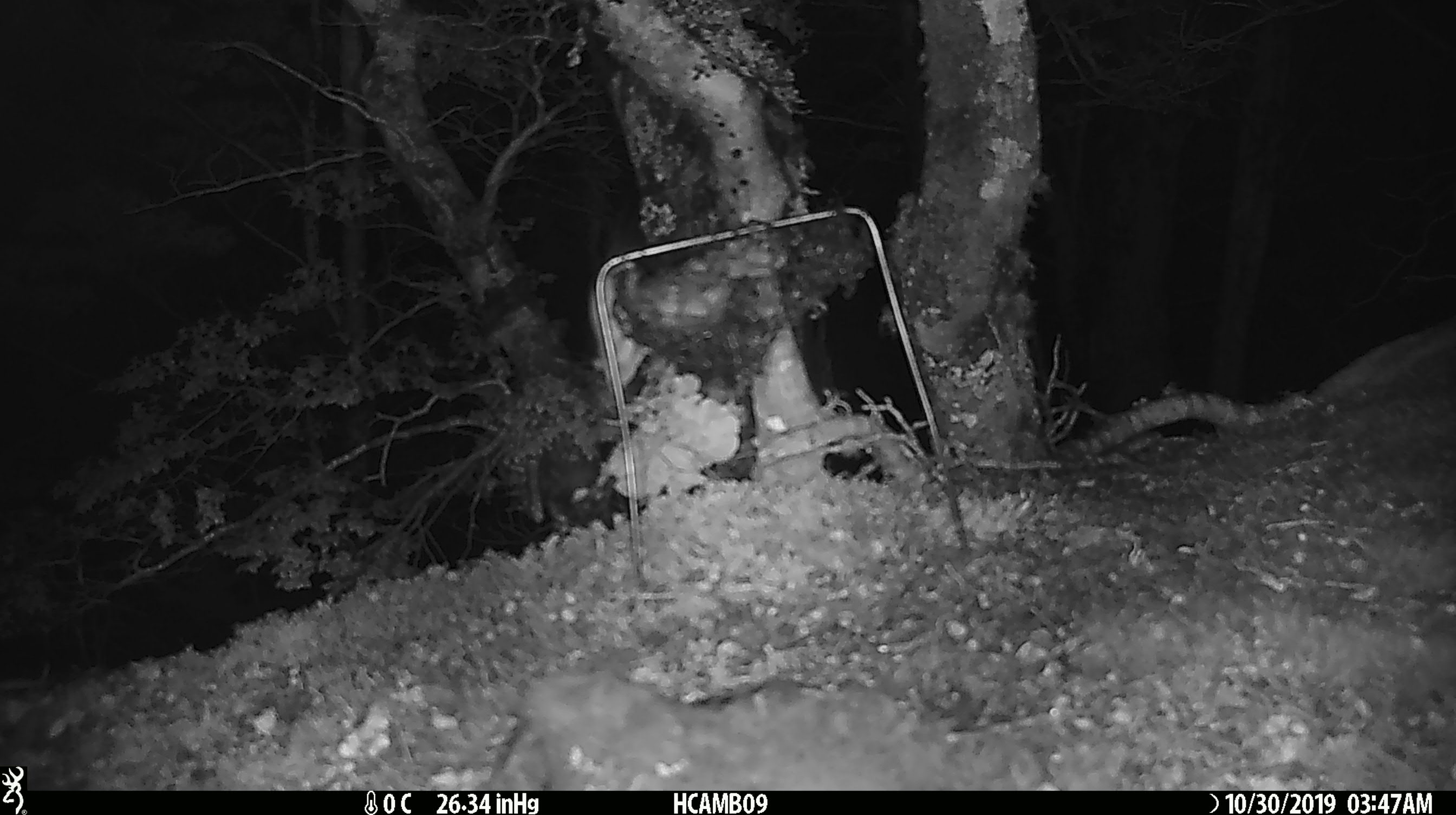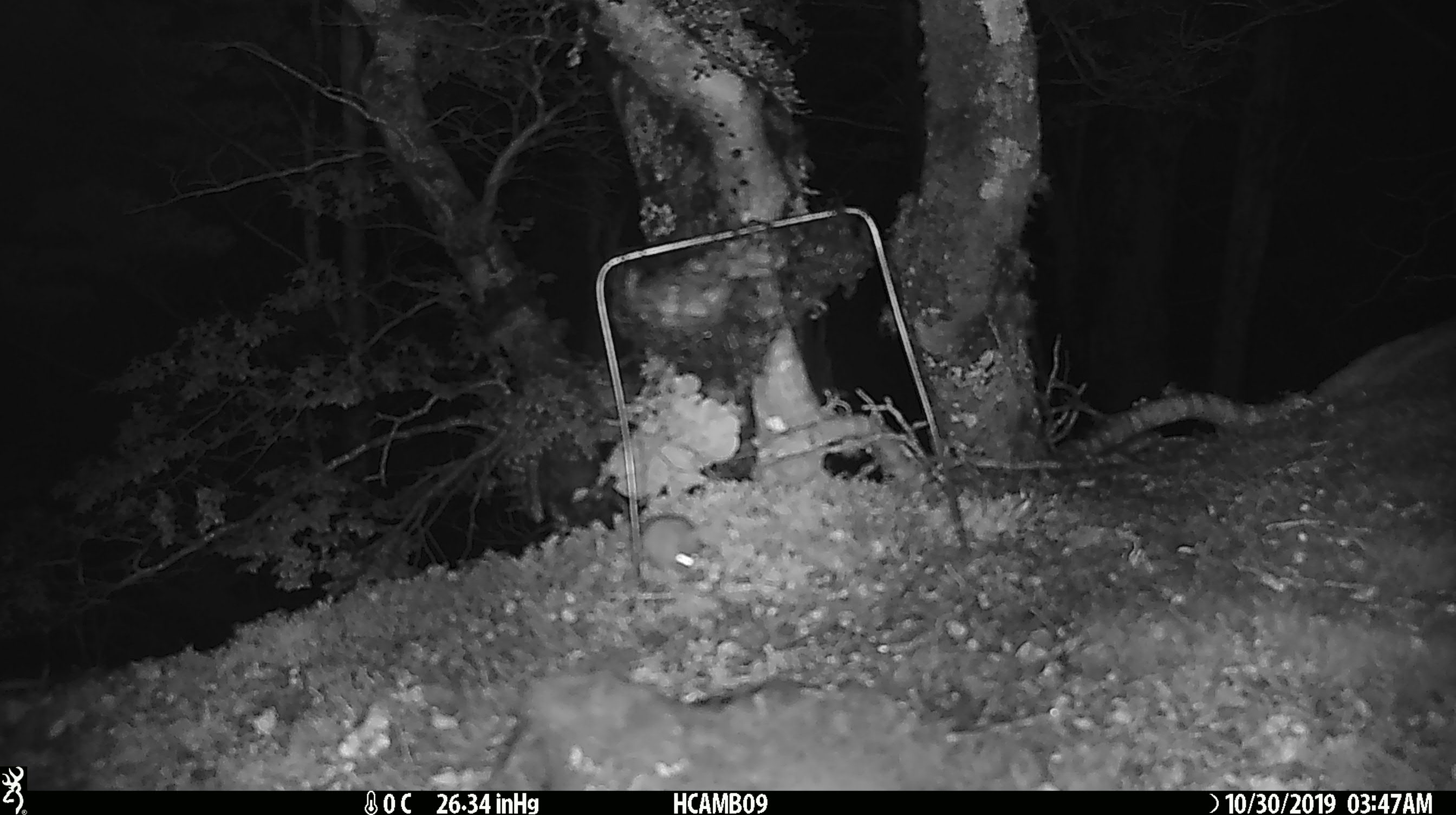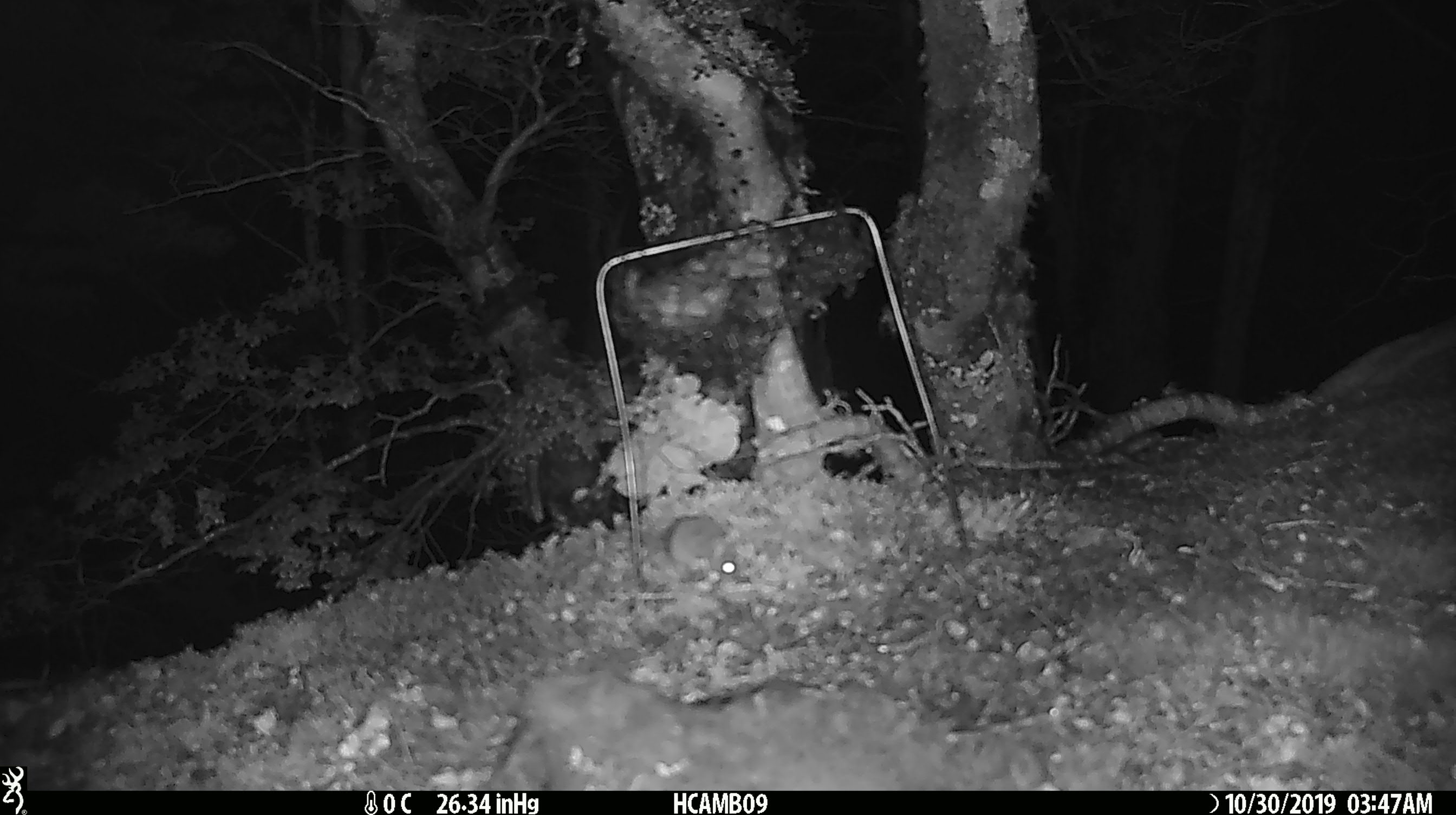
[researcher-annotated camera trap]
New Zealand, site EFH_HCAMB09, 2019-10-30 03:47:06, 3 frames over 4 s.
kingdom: Animalia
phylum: Chordata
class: Mammalia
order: Rodentia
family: Muridae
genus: Mus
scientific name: Mus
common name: mouse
Mouse (Mus).